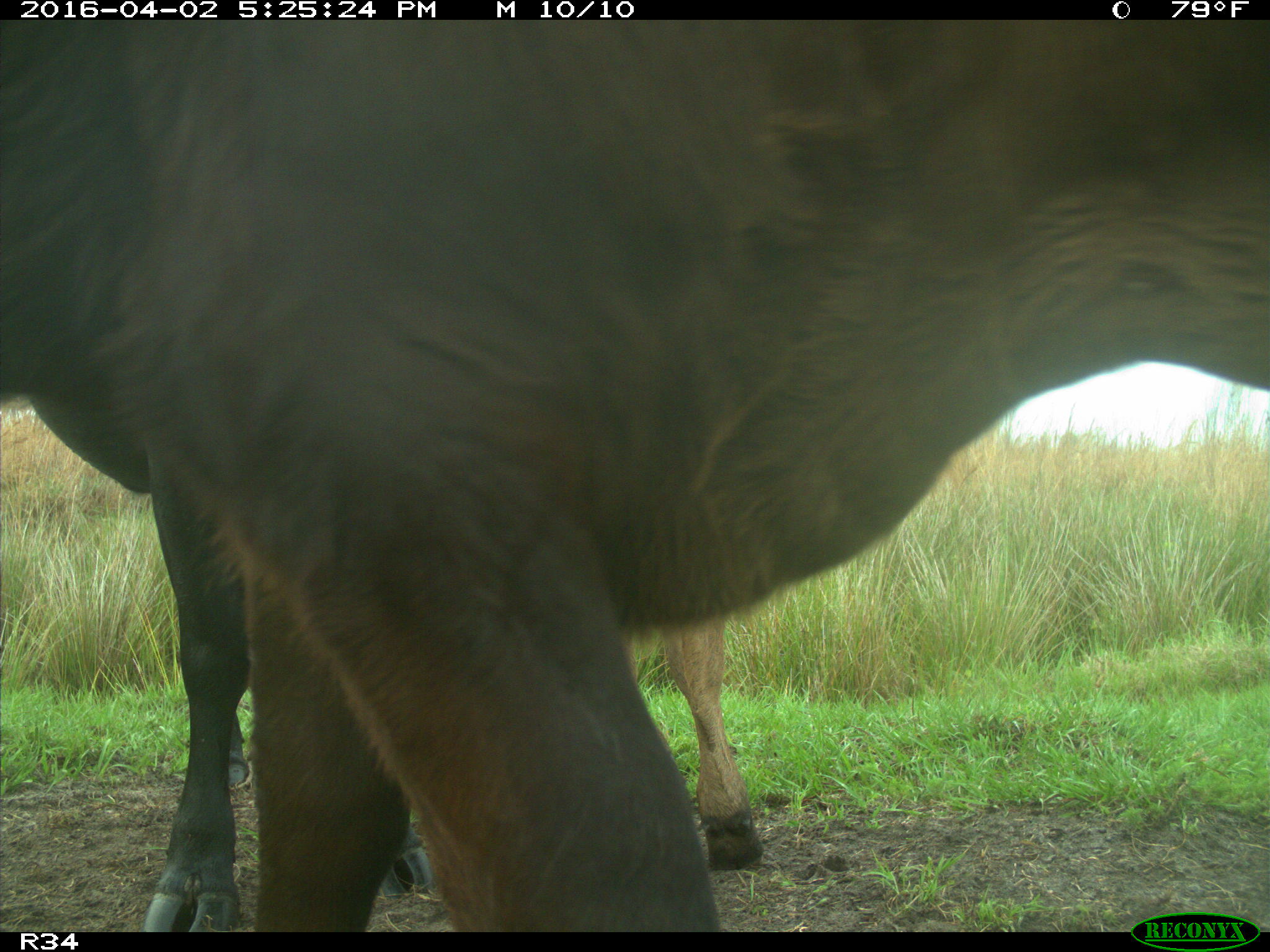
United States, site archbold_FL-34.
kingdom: Animalia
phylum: Chordata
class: Mammalia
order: Artiodactyla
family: Bovidae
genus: Bos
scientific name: Bos taurus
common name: domestic cow